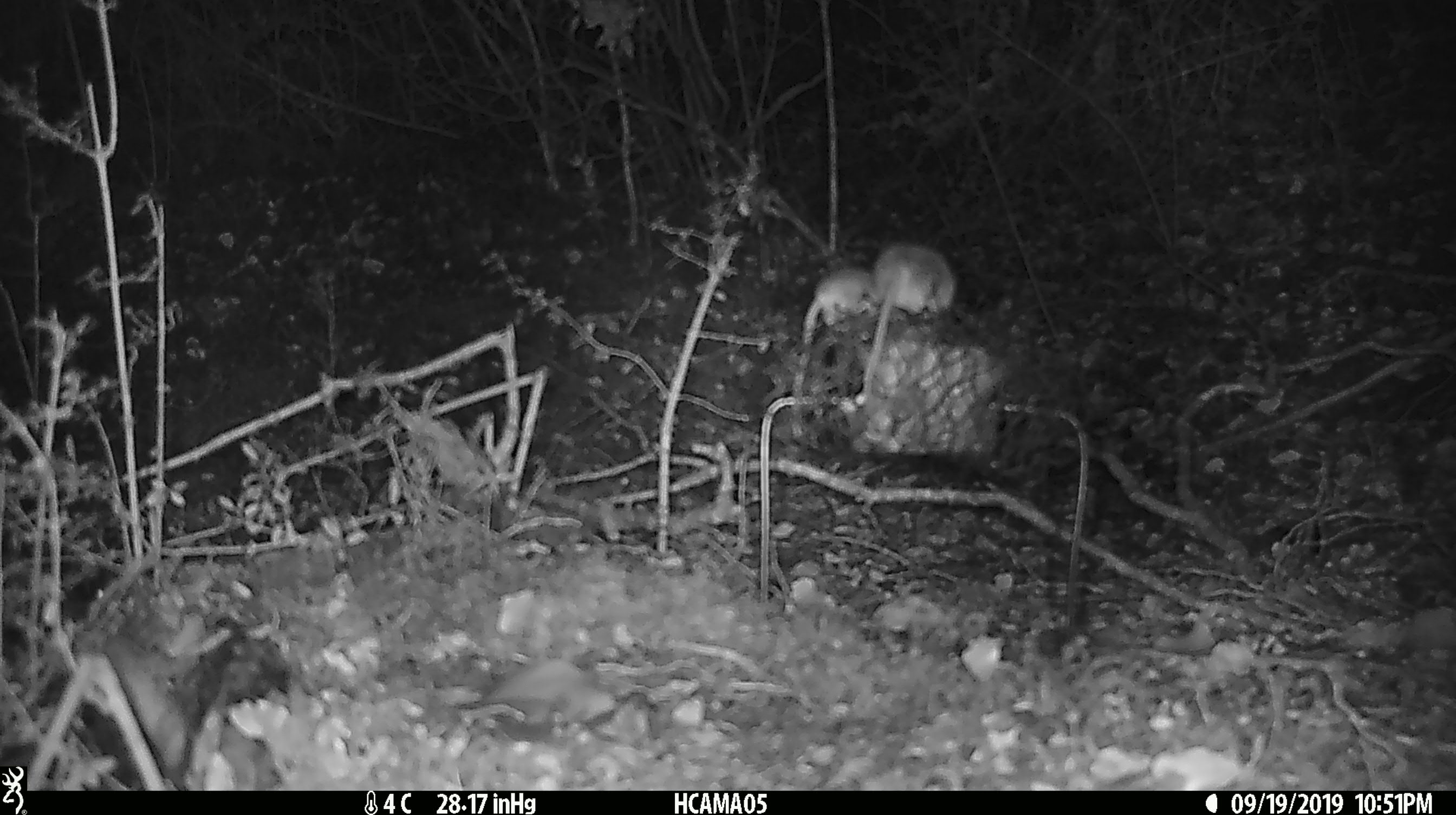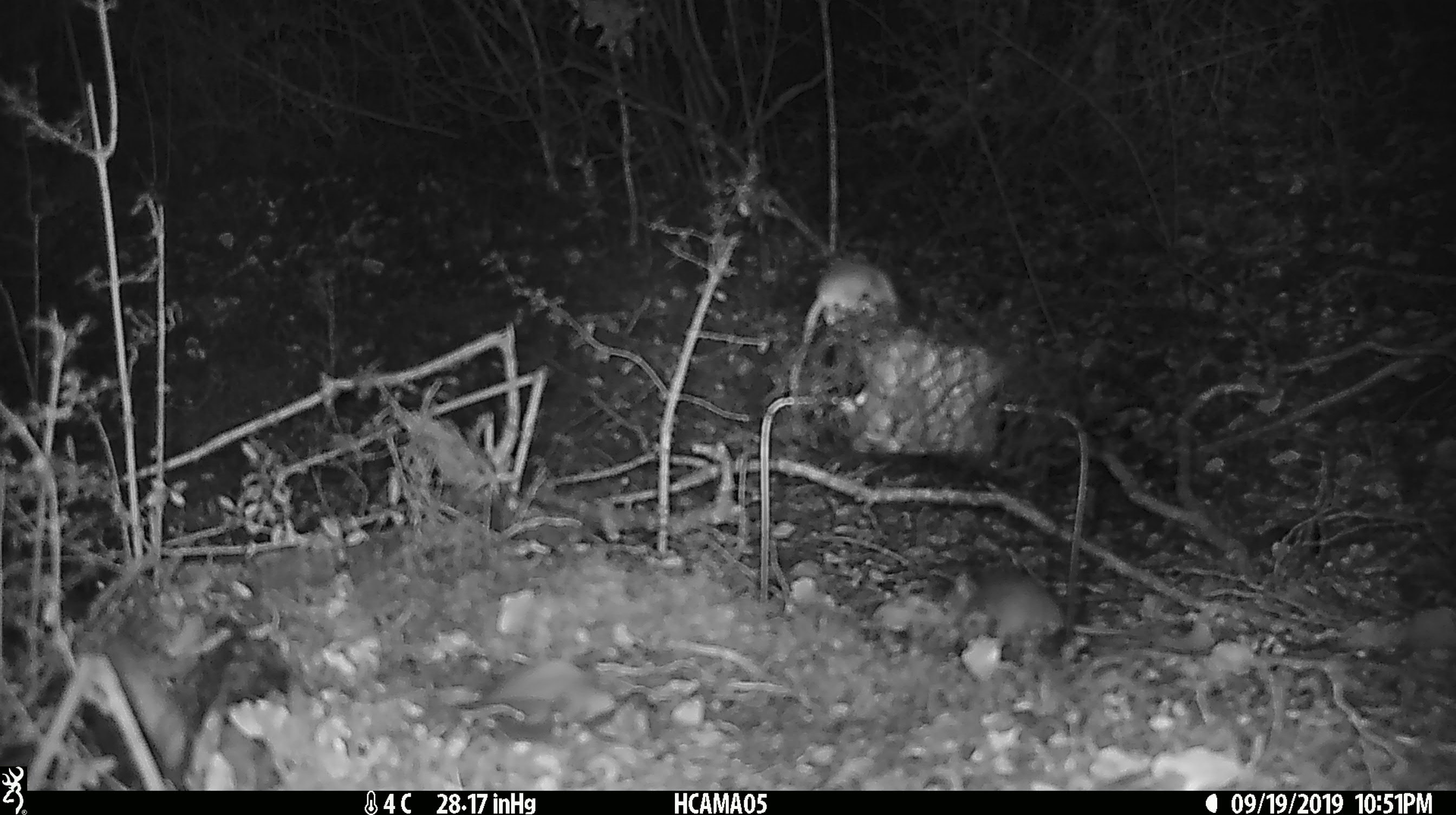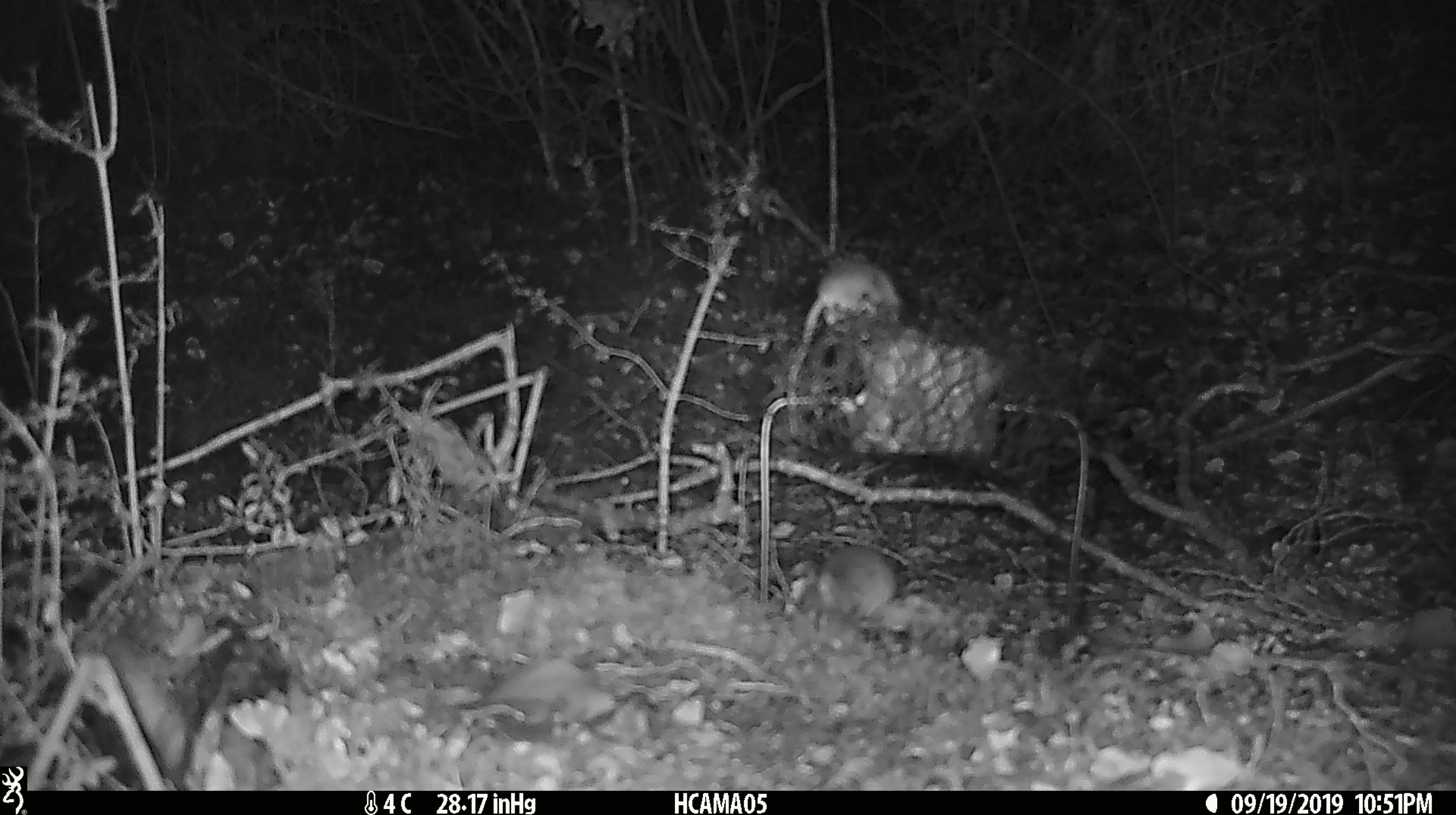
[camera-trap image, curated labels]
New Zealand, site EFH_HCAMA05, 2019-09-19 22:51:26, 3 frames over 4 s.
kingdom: Animalia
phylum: Chordata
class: Mammalia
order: Rodentia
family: Muridae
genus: Mus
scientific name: Mus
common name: mouse